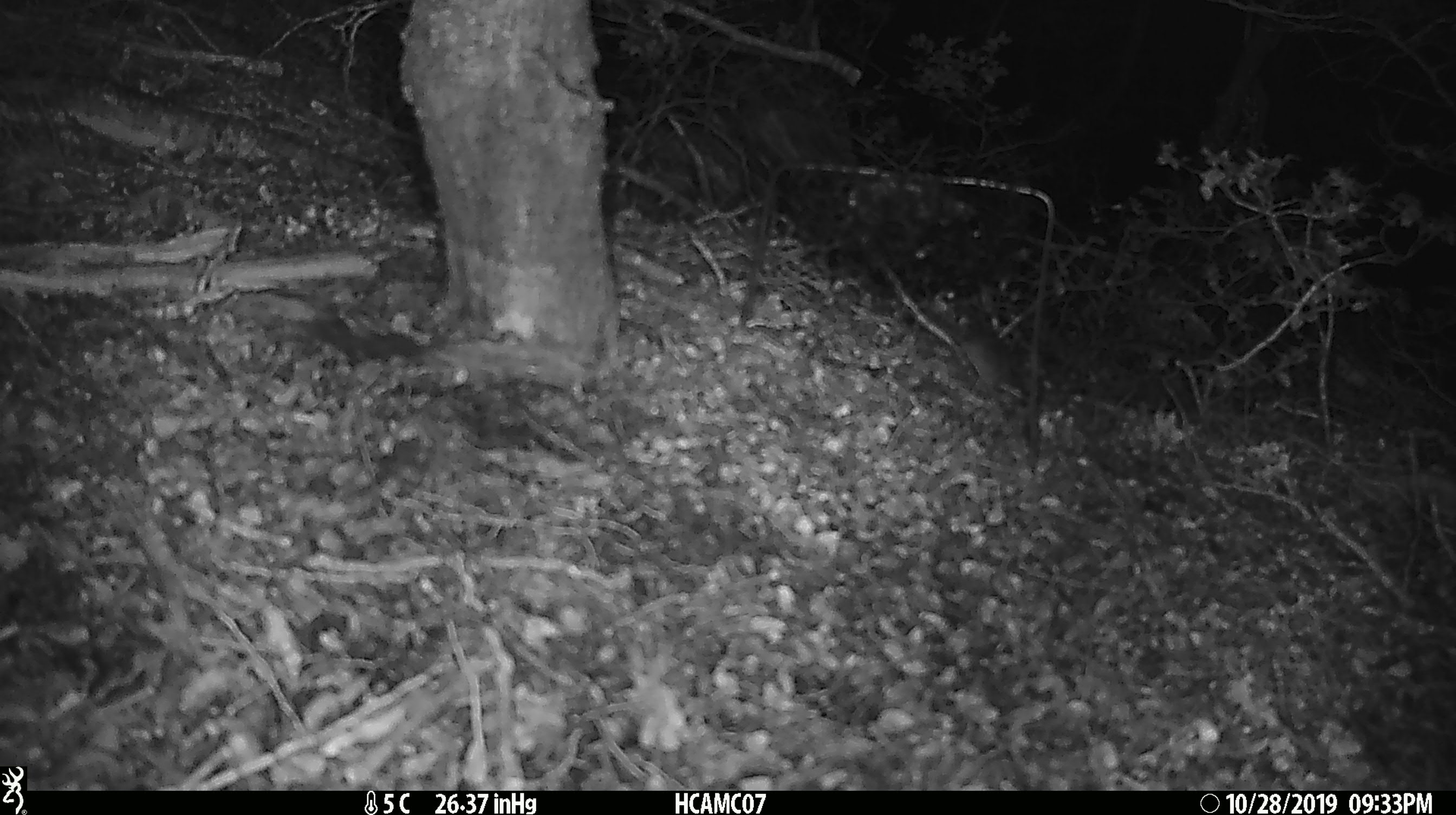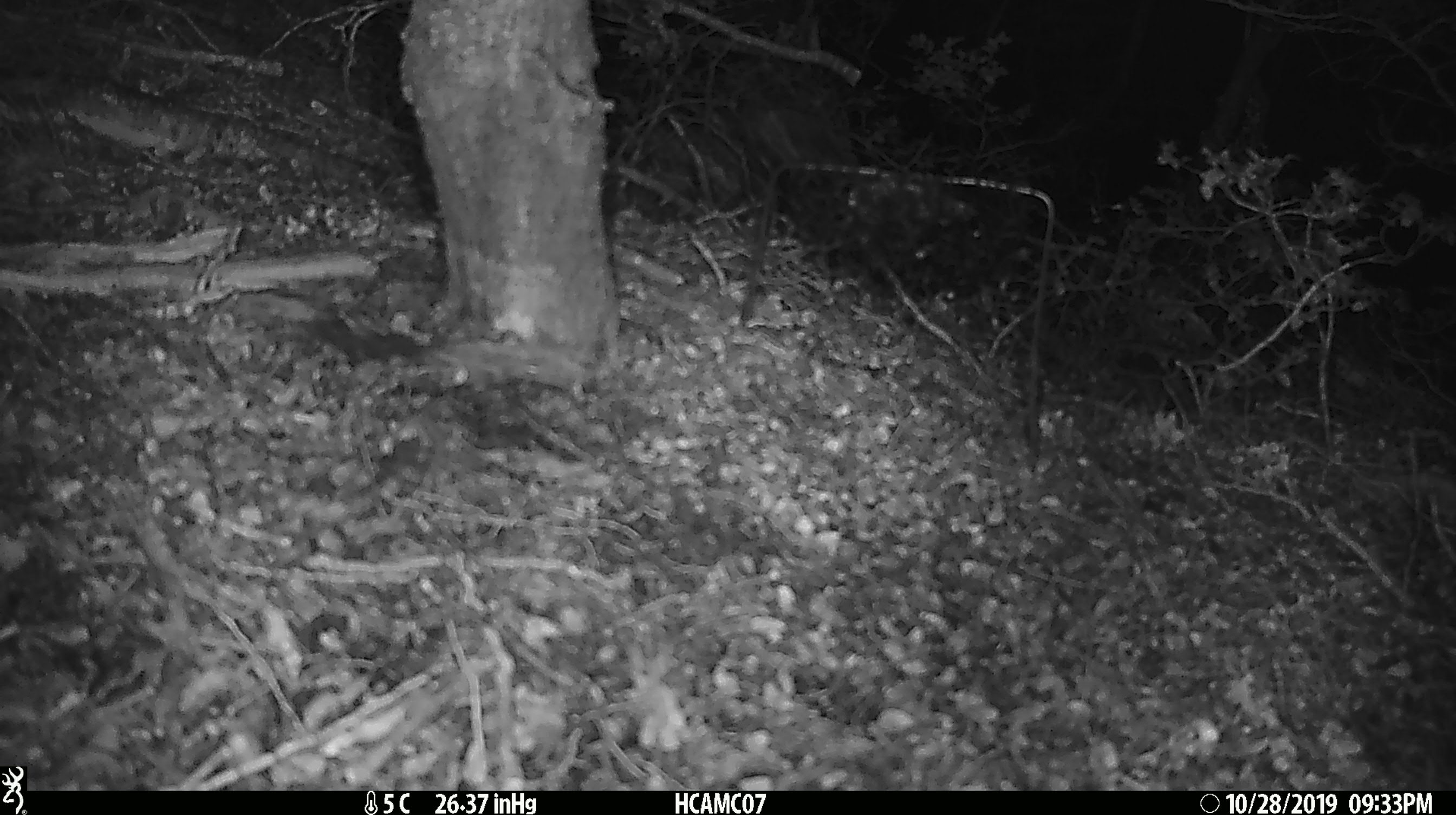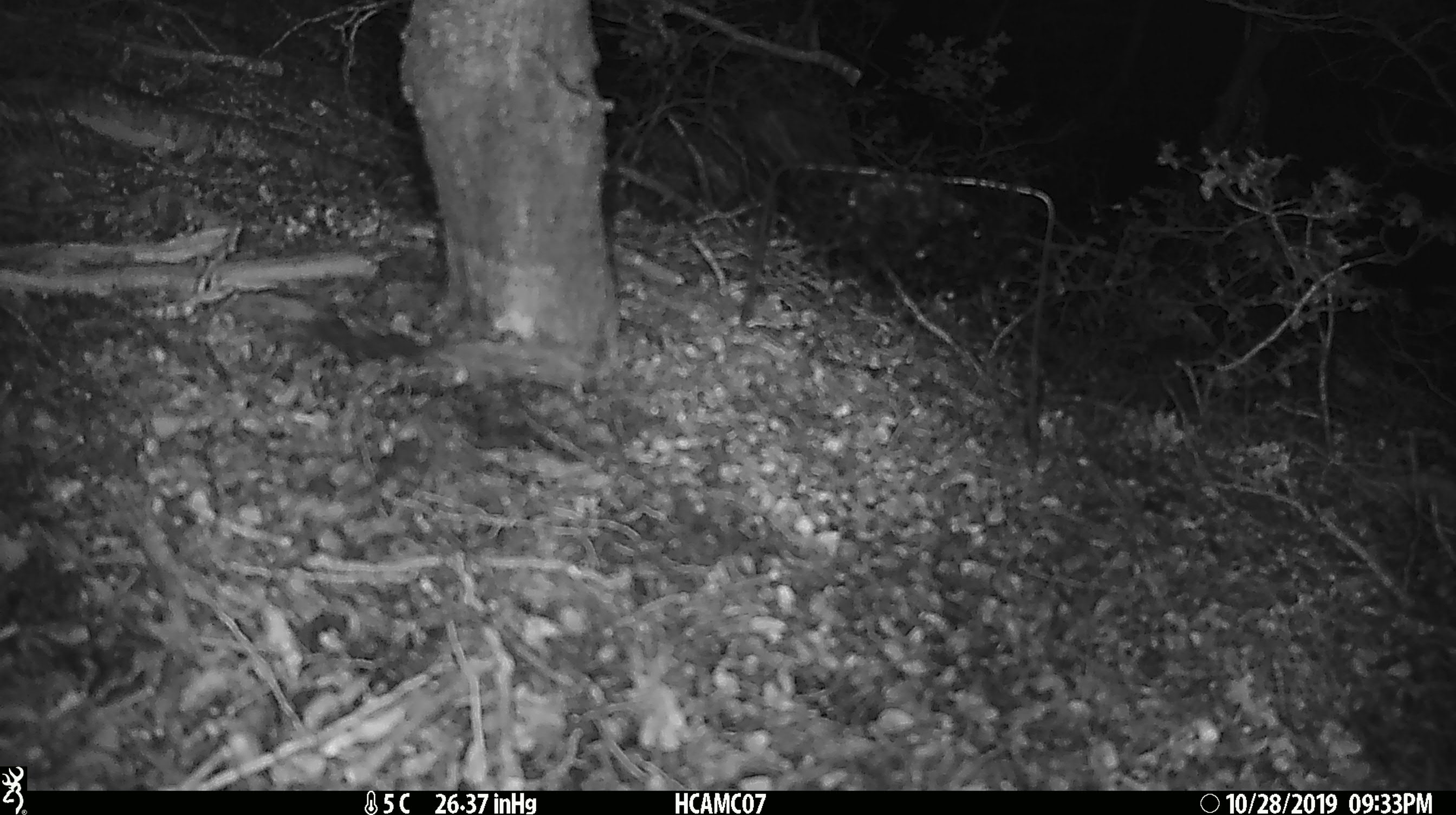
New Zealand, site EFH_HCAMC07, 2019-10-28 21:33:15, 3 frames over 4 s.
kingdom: Animalia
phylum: Chordata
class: Mammalia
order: Rodentia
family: Muridae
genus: Mus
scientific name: Mus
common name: mouse